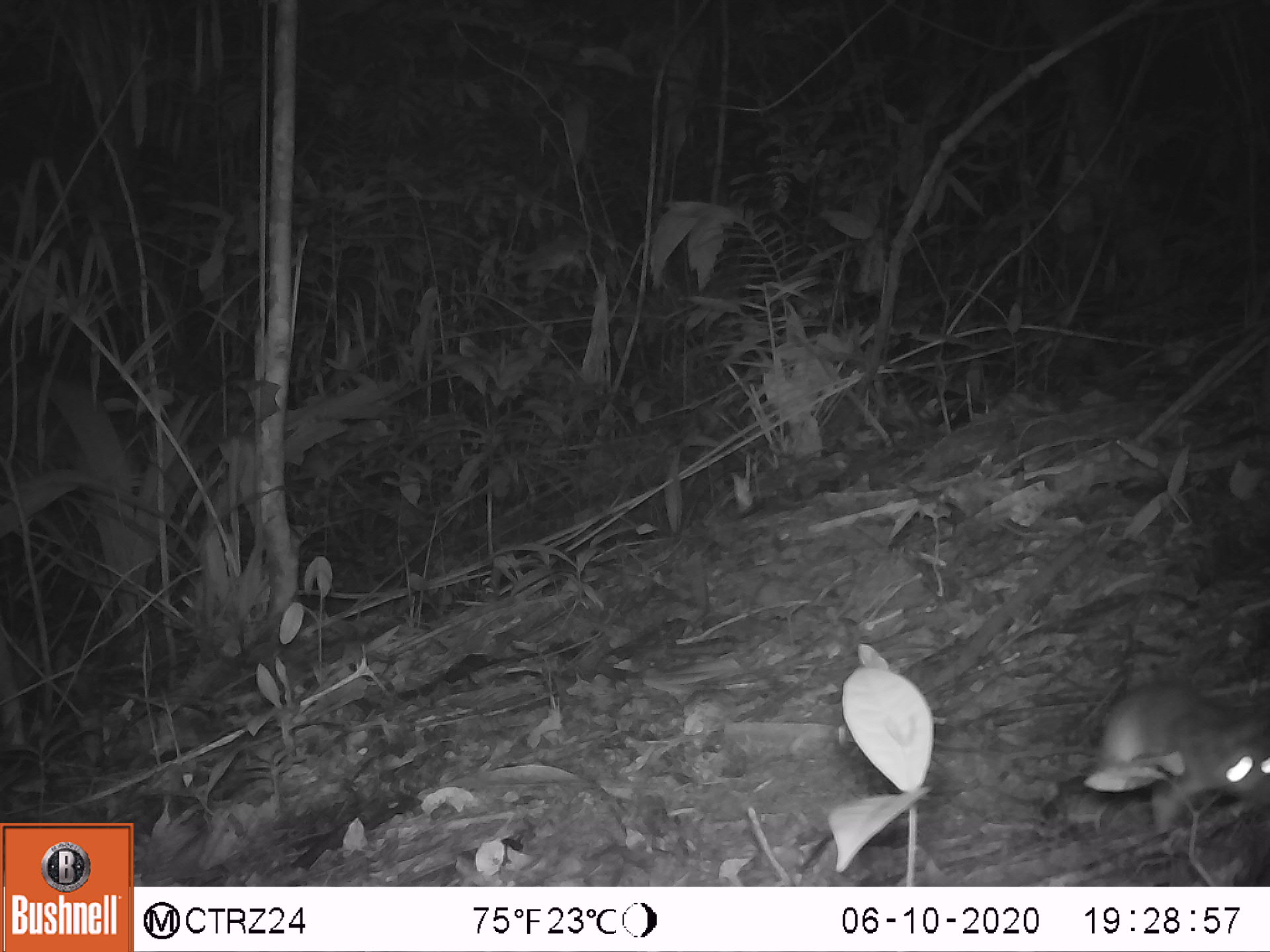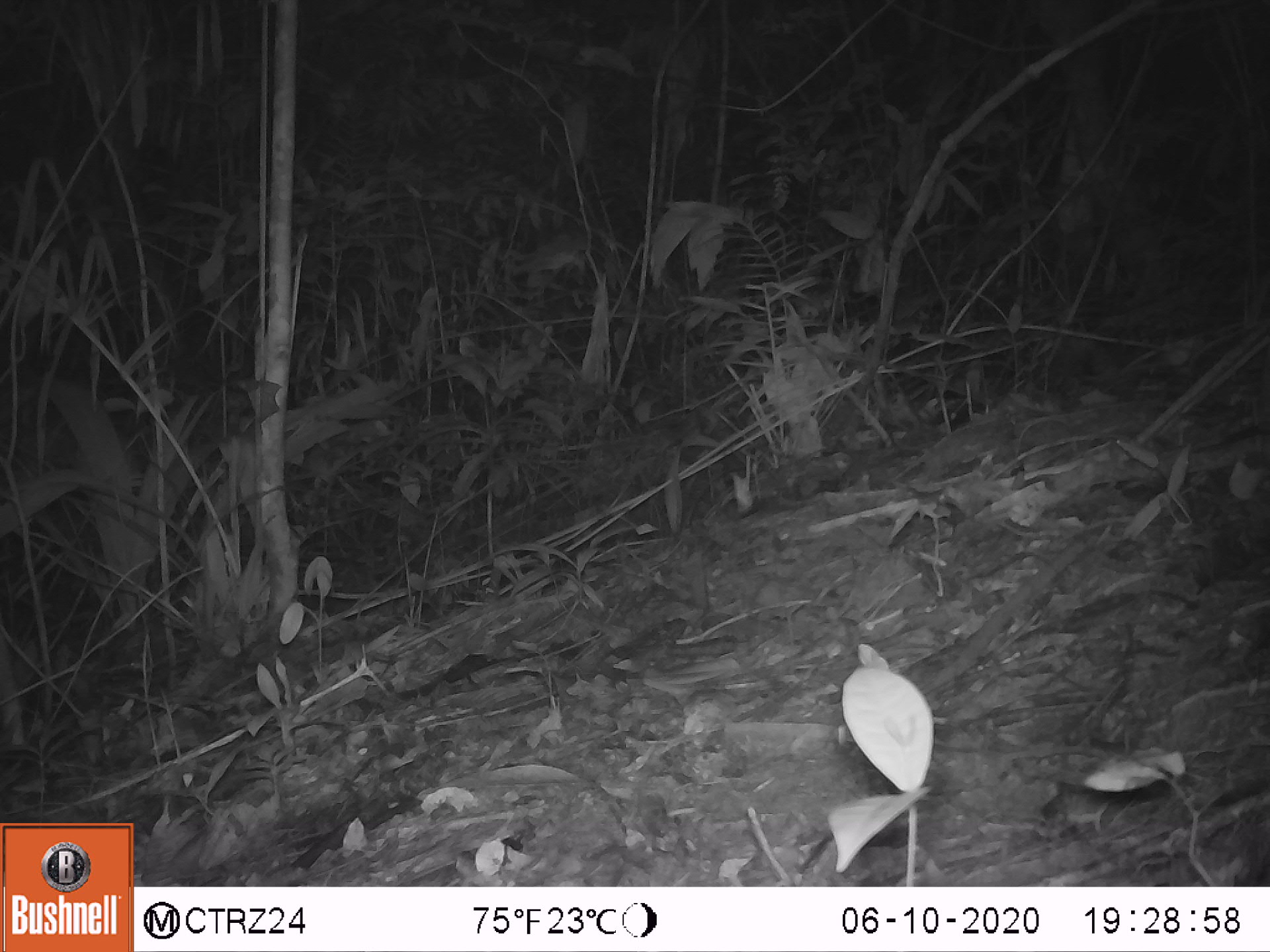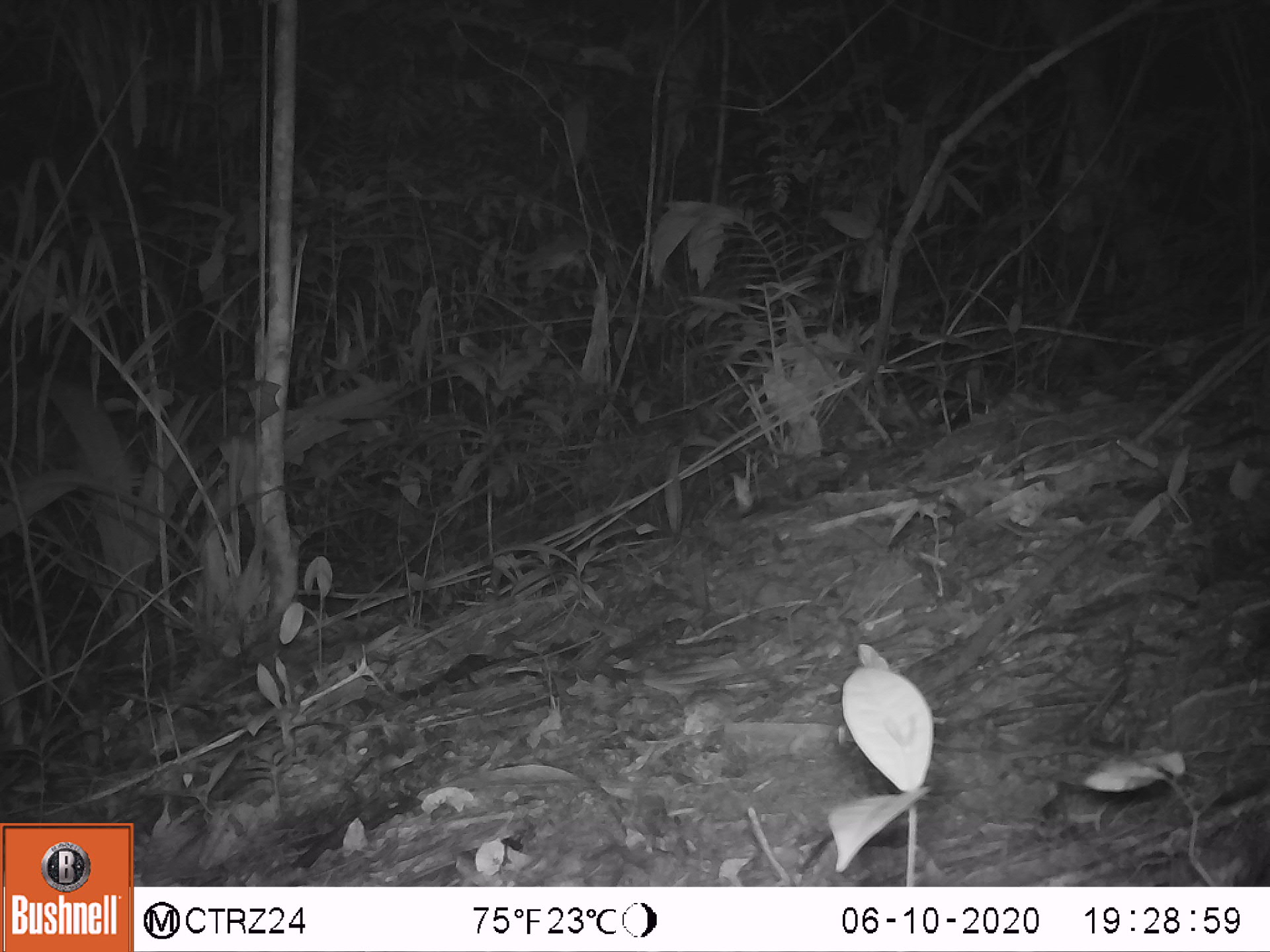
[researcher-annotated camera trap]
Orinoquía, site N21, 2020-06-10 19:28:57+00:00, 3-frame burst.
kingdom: Animalia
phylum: Chordata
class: Mammalia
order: Rodentia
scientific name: Rodentia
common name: rodent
Rodent (Rodentia).